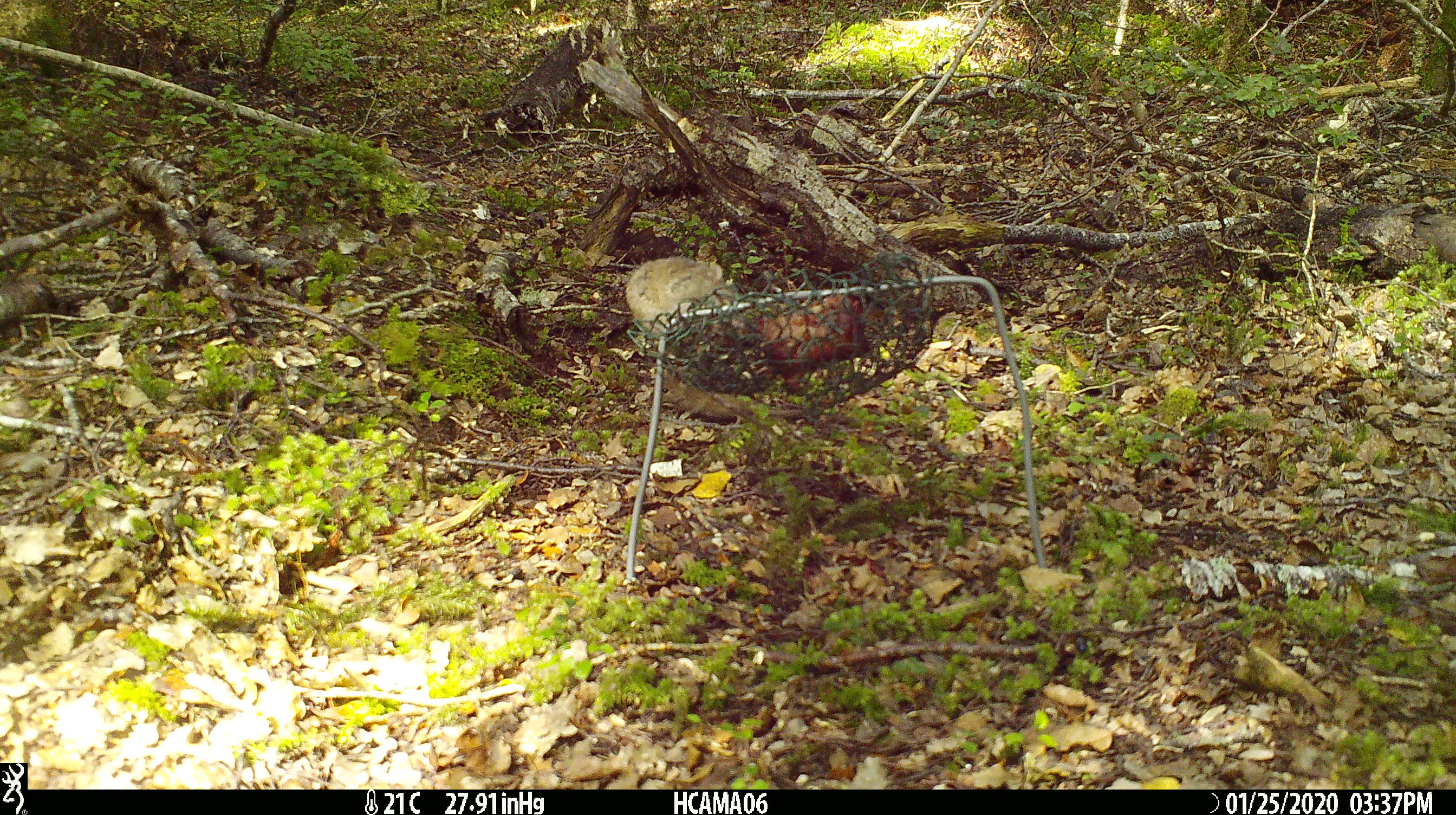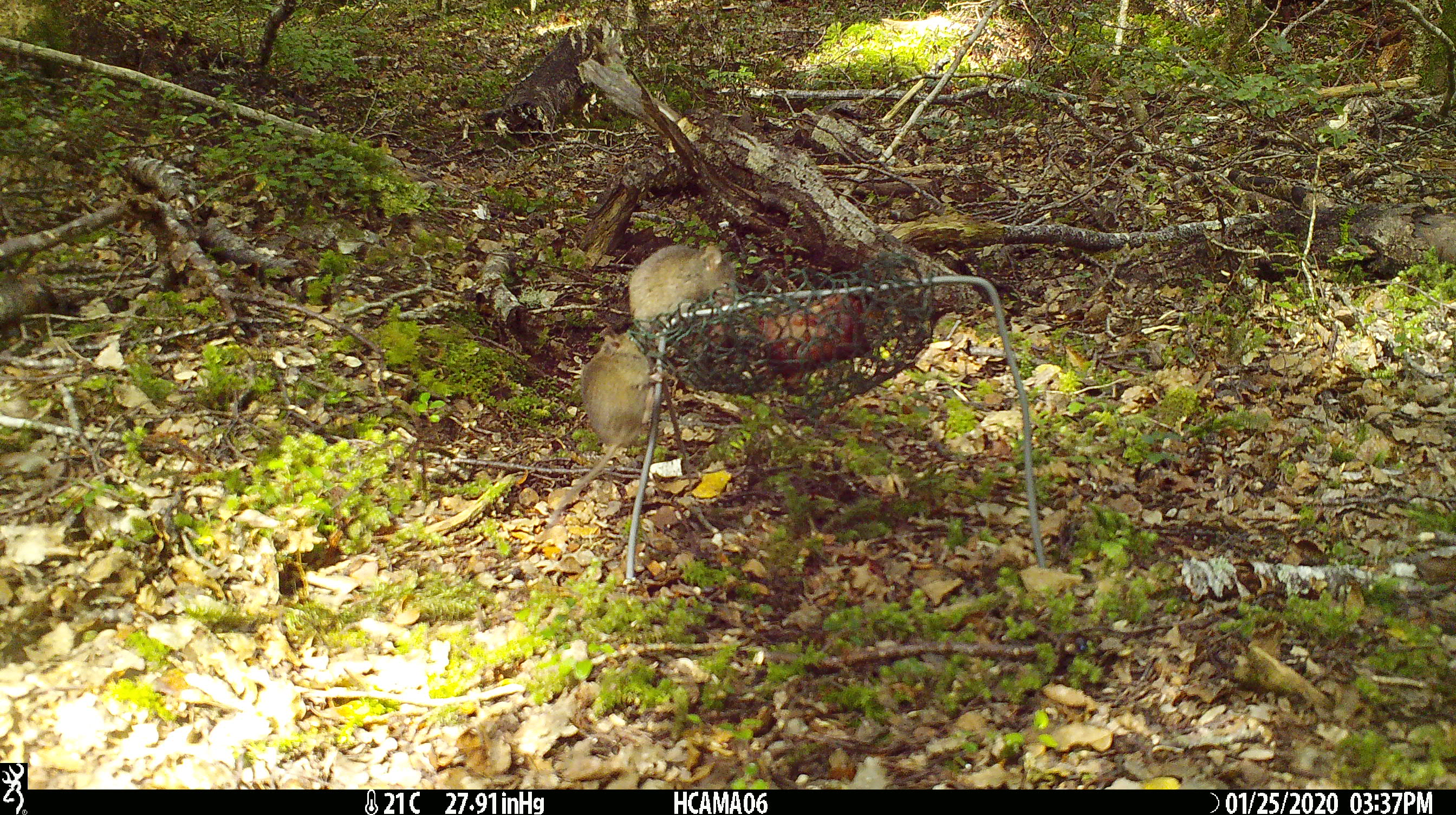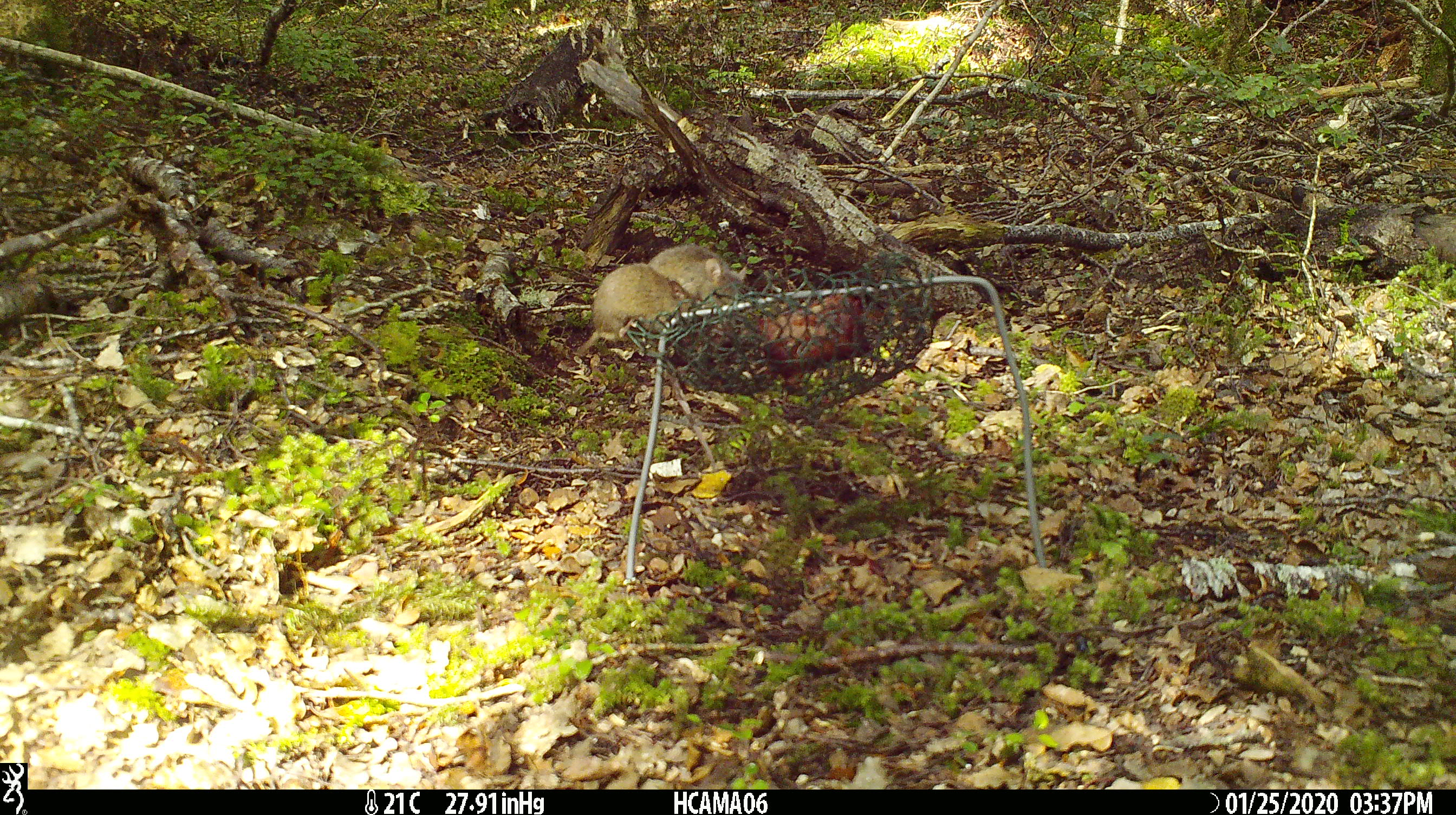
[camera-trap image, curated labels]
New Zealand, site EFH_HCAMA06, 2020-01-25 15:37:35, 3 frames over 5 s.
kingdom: Animalia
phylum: Chordata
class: Mammalia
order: Rodentia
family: Muridae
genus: Mus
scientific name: Mus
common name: mouse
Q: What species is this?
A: Mouse (Mus).